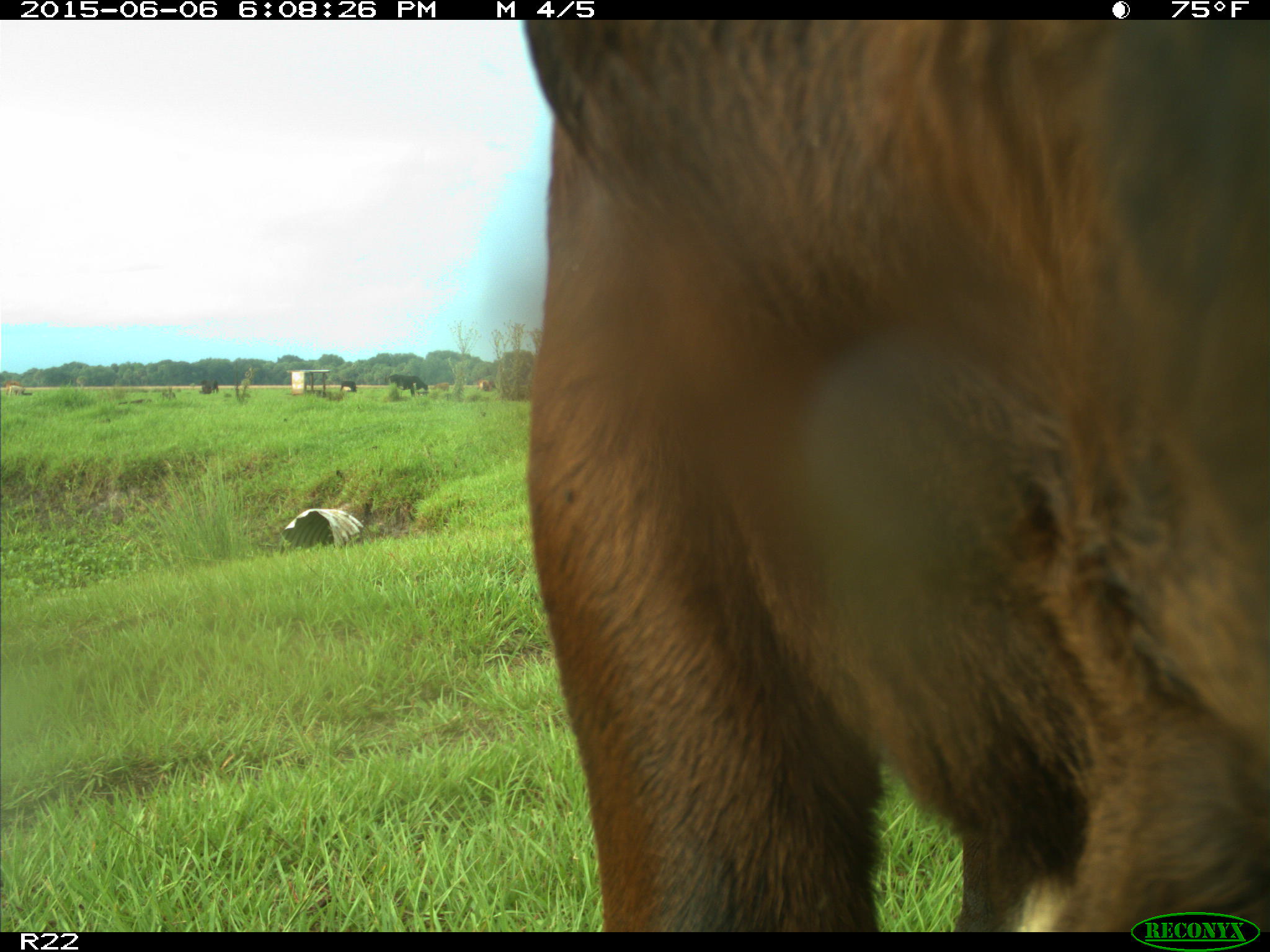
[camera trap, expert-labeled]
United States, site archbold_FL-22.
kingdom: Animalia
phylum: Chordata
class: Mammalia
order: Artiodactyla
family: Bovidae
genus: Bos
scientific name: Bos taurus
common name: domestic cow